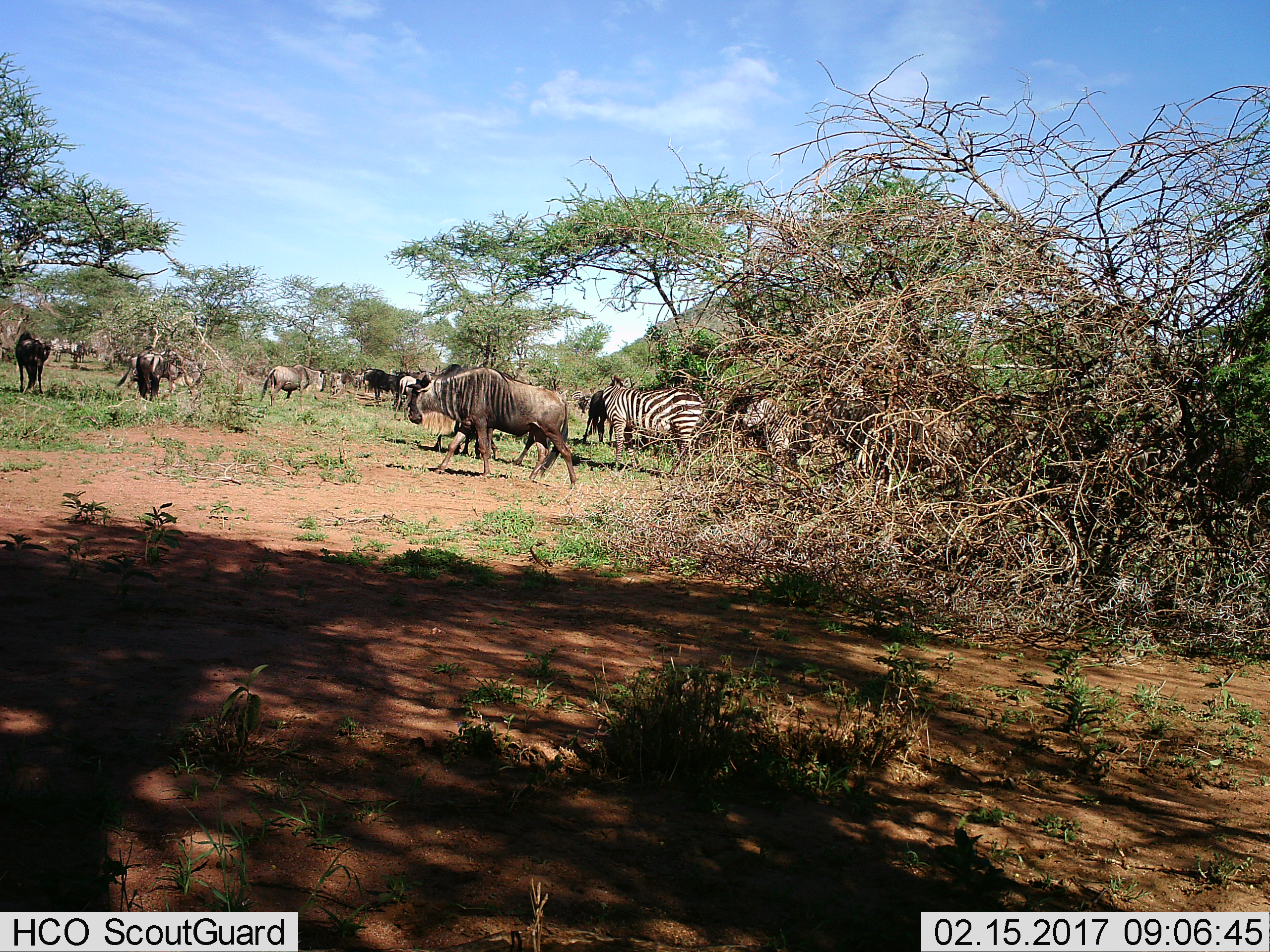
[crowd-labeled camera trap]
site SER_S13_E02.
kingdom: Animalia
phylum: Chordata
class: Mammalia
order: Artiodactyla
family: Bovidae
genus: Connochaetes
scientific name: Connochaetes taurinus taurinus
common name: blue wildebeest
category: wildebeestblue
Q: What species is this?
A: Wildebeestblue (blue wildebeest) (Connochaetes taurinus taurinus).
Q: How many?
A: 10.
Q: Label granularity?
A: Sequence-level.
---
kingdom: Animalia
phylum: Chordata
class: Mammalia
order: Perissodactyla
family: Equidae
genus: Equus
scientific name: Equus quagga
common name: plains zebra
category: zebraplains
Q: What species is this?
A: Zebraplains (plains zebra) (Equus quagga).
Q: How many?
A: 3.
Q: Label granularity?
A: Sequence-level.